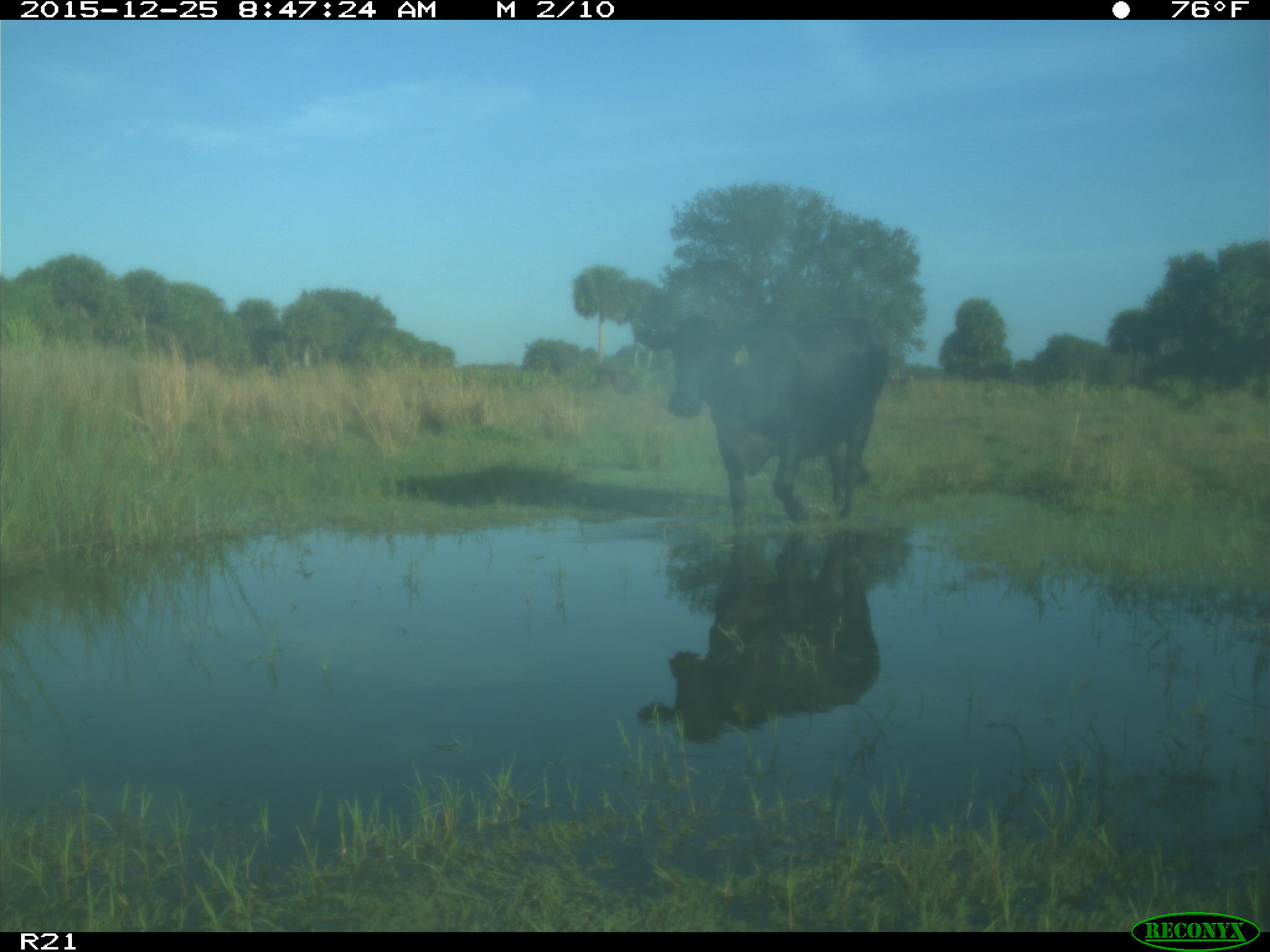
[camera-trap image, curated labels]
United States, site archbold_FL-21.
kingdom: Animalia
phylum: Chordata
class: Mammalia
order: Artiodactyla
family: Bovidae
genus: Bos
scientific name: Bos taurus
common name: domestic cow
Bos taurus (domestic cow).